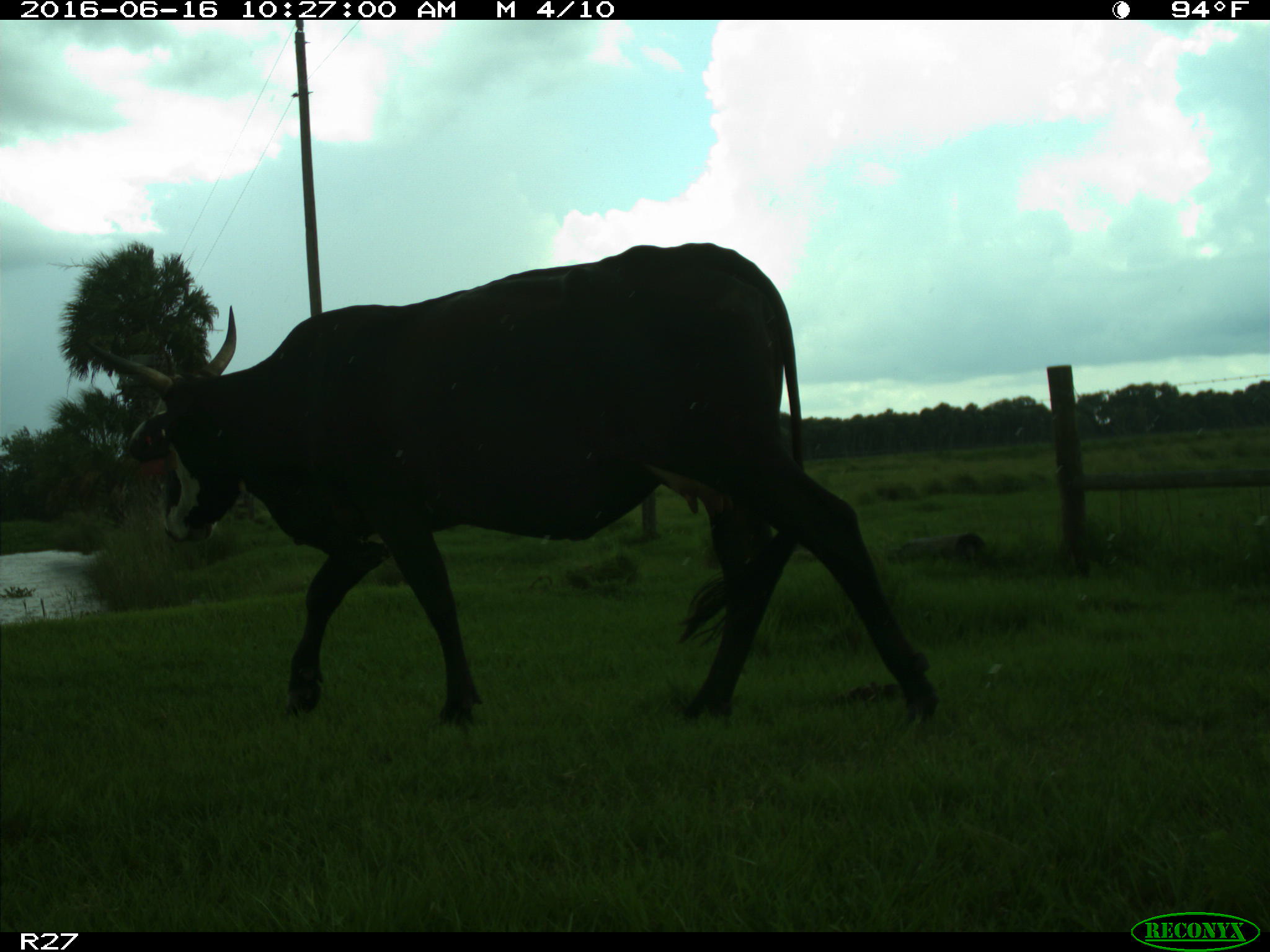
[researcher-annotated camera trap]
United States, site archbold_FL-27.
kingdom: Animalia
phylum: Chordata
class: Mammalia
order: Artiodactyla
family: Bovidae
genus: Bos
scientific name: Bos taurus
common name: domestic cow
Bos taurus (domestic cow).